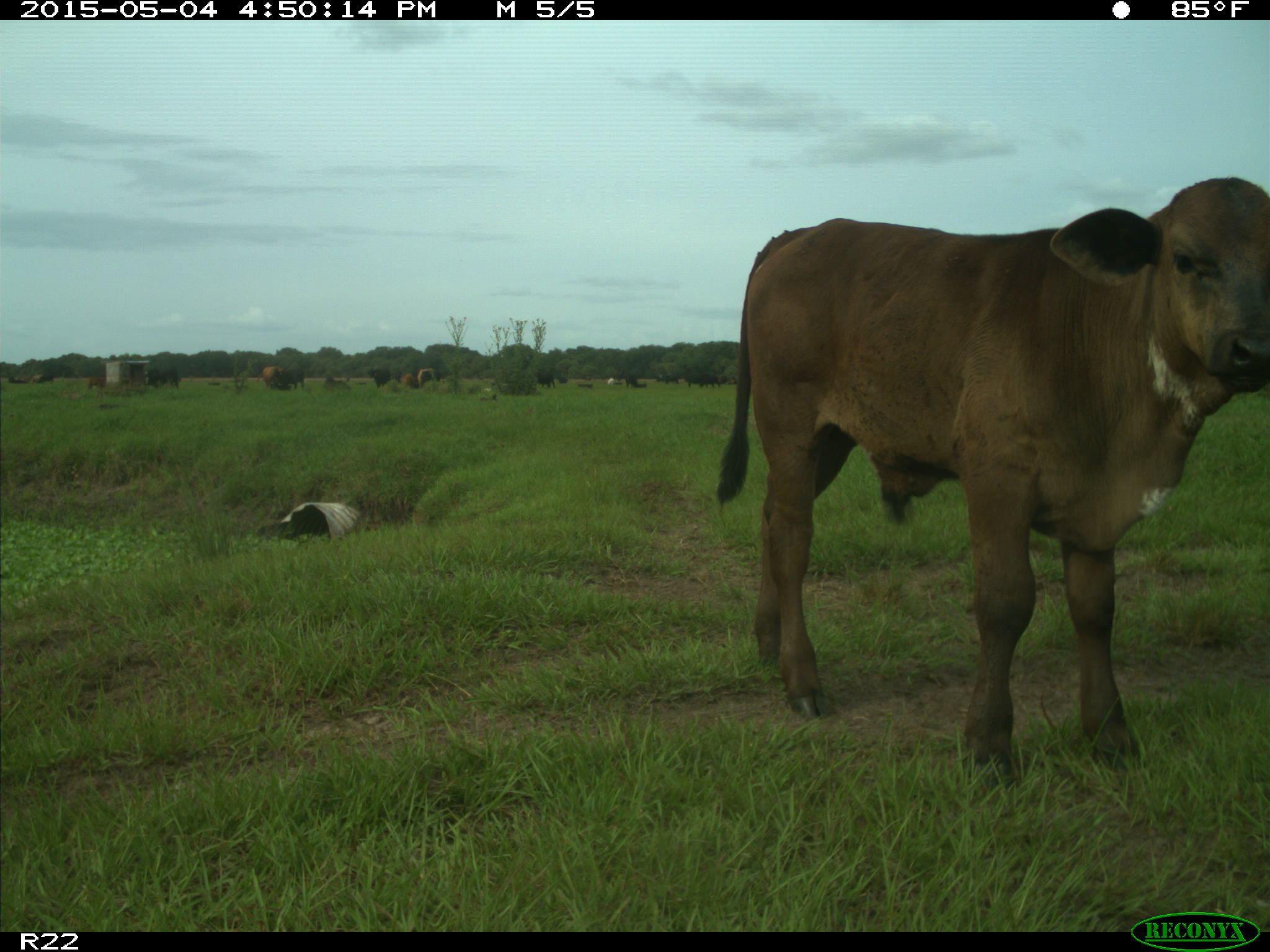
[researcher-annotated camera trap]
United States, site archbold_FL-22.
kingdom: Animalia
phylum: Chordata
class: Mammalia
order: Artiodactyla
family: Bovidae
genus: Bos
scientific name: Bos taurus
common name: domestic cow